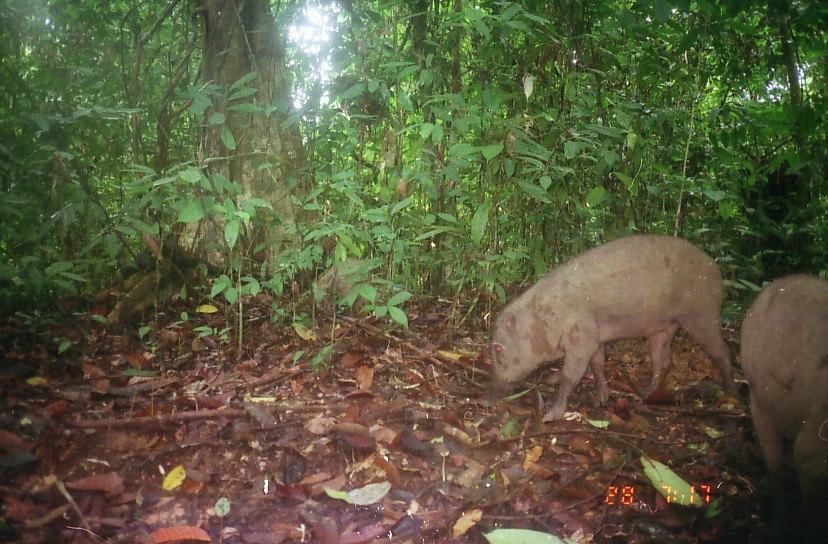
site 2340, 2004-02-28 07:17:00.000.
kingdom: Animalia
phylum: Chordata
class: Mammalia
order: Artiodactyla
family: Suidae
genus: Sus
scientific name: Sus scrofa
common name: wild boar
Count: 3.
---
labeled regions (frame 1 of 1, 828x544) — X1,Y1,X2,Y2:
sus scrofa: 488,232,743,422; 738,272,828,534